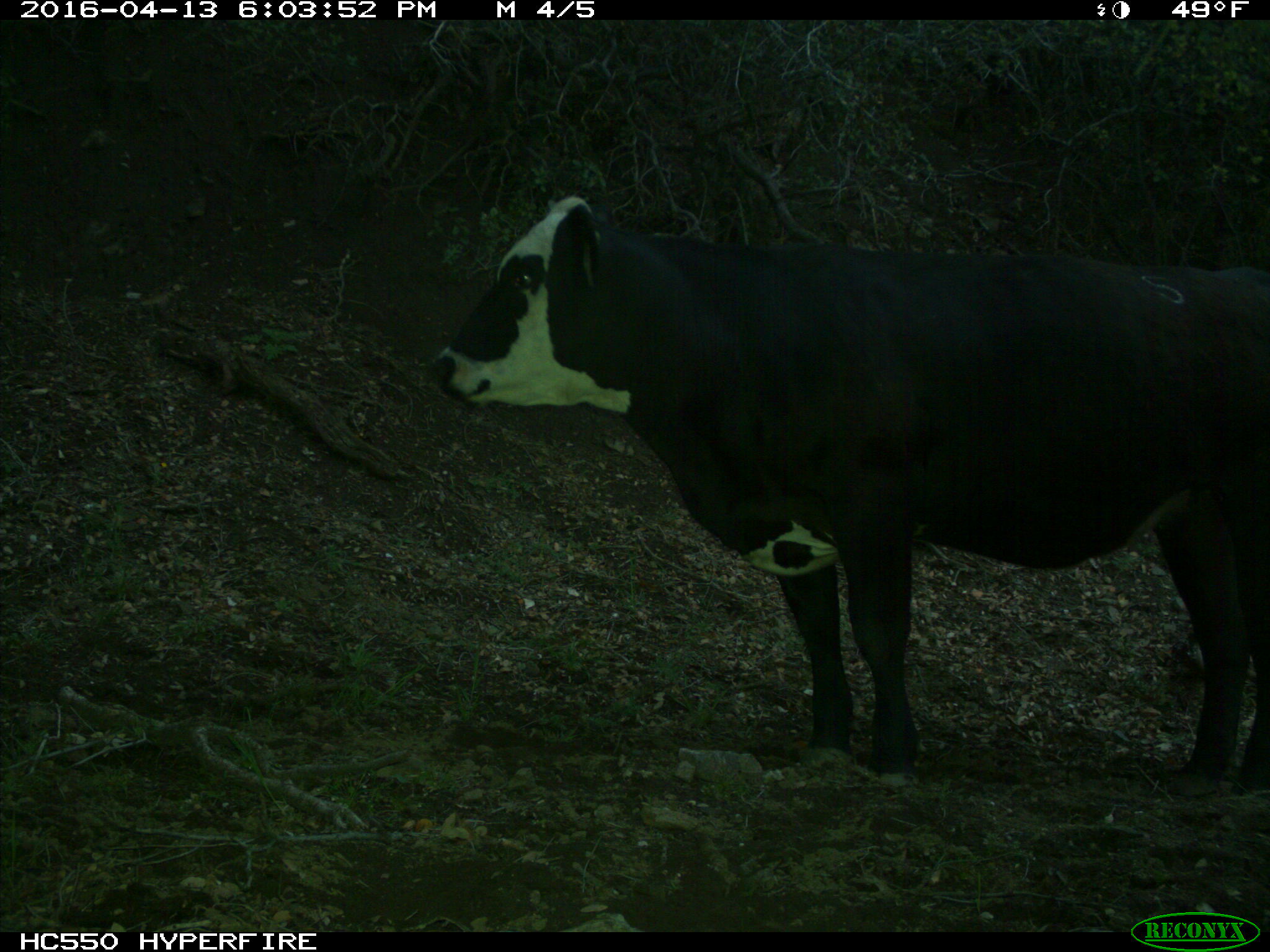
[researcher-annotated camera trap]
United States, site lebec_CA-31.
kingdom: Animalia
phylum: Chordata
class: Mammalia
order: Artiodactyla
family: Bovidae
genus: Bos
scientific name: Bos taurus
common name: domestic cow